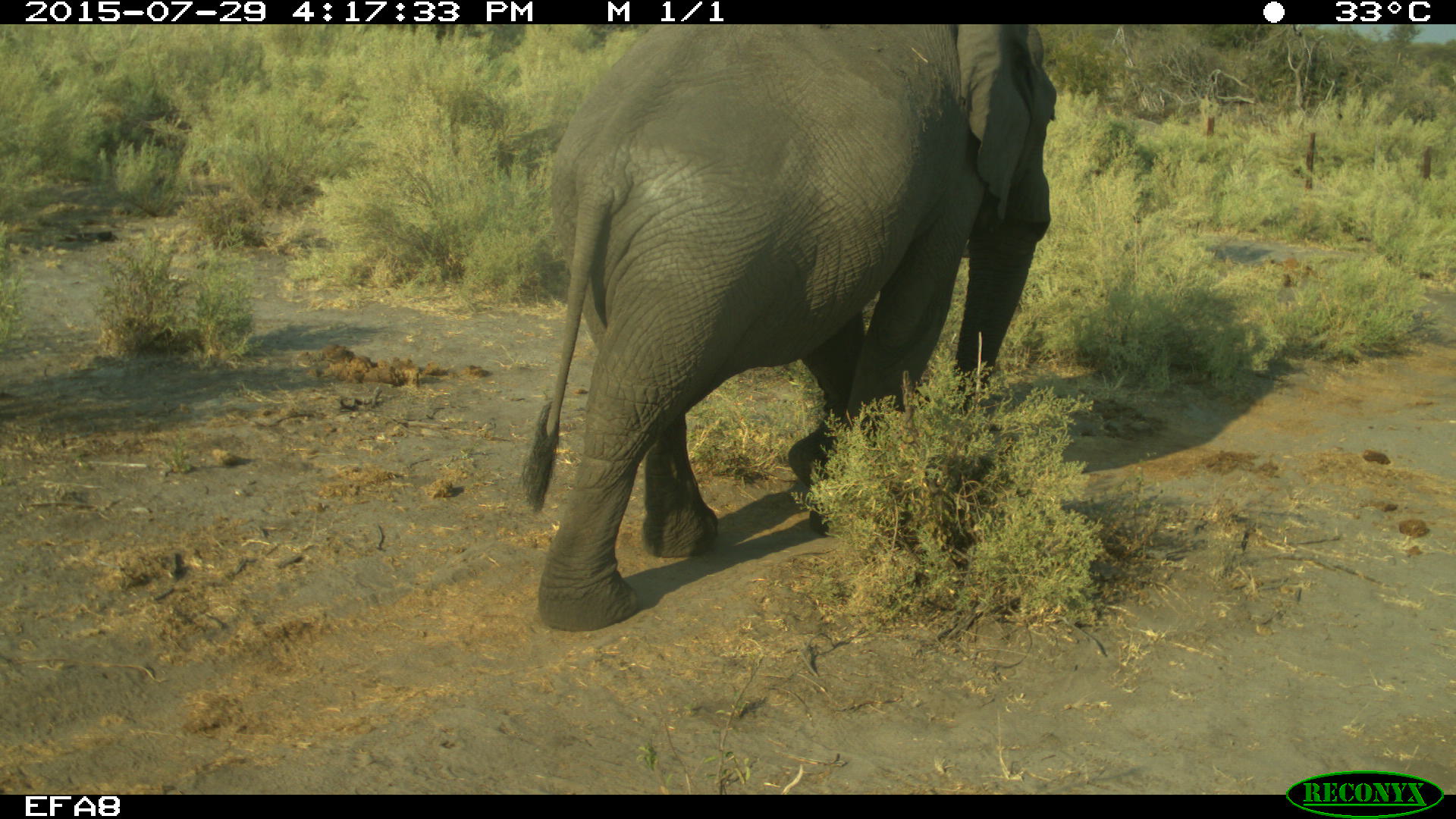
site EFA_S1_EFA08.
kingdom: Animalia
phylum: Chordata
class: Mammalia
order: Proboscidea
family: Elephantidae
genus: Loxodonta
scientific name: Loxodonta africana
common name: african bush elephant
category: elephant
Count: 1.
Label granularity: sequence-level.